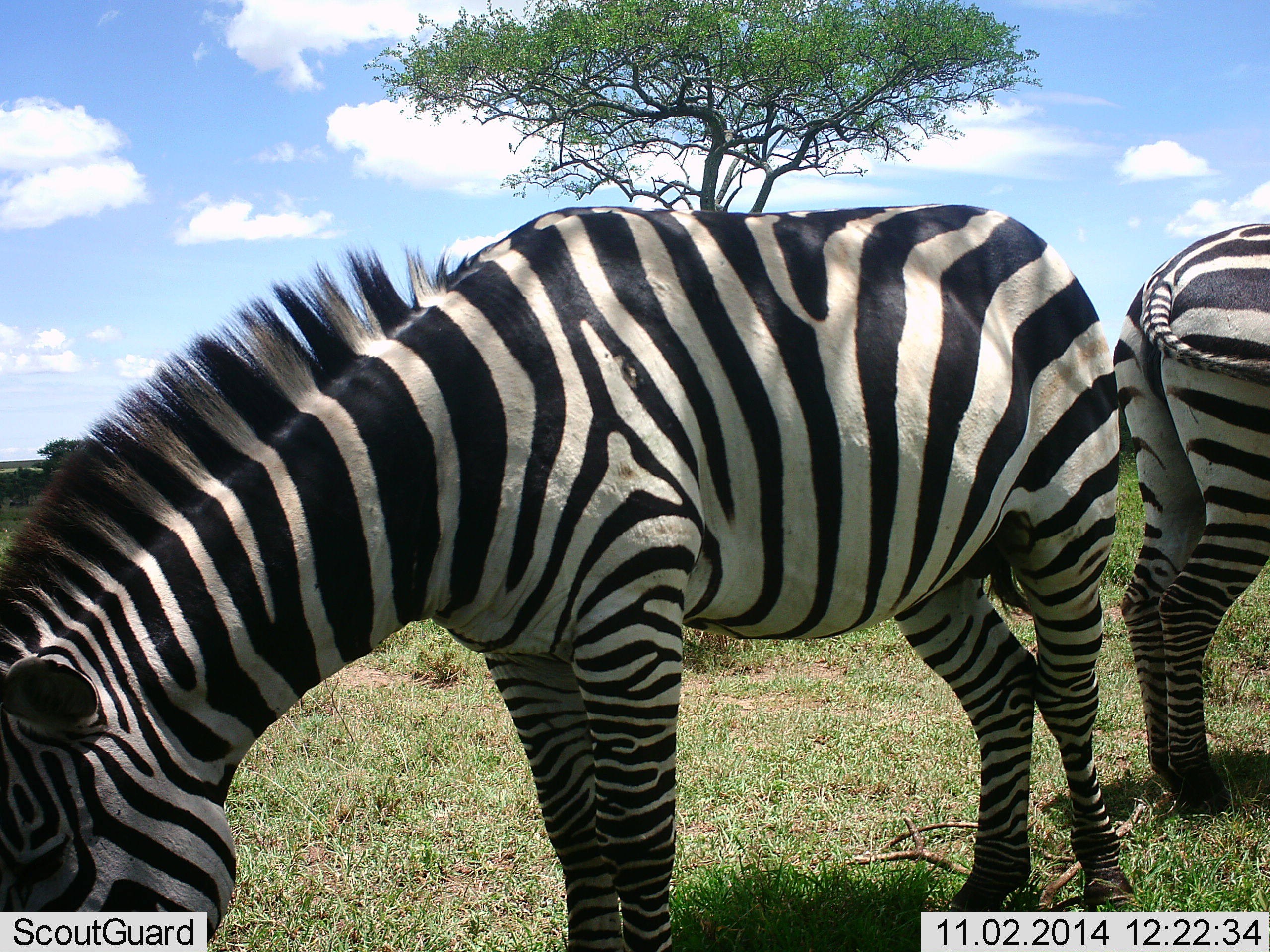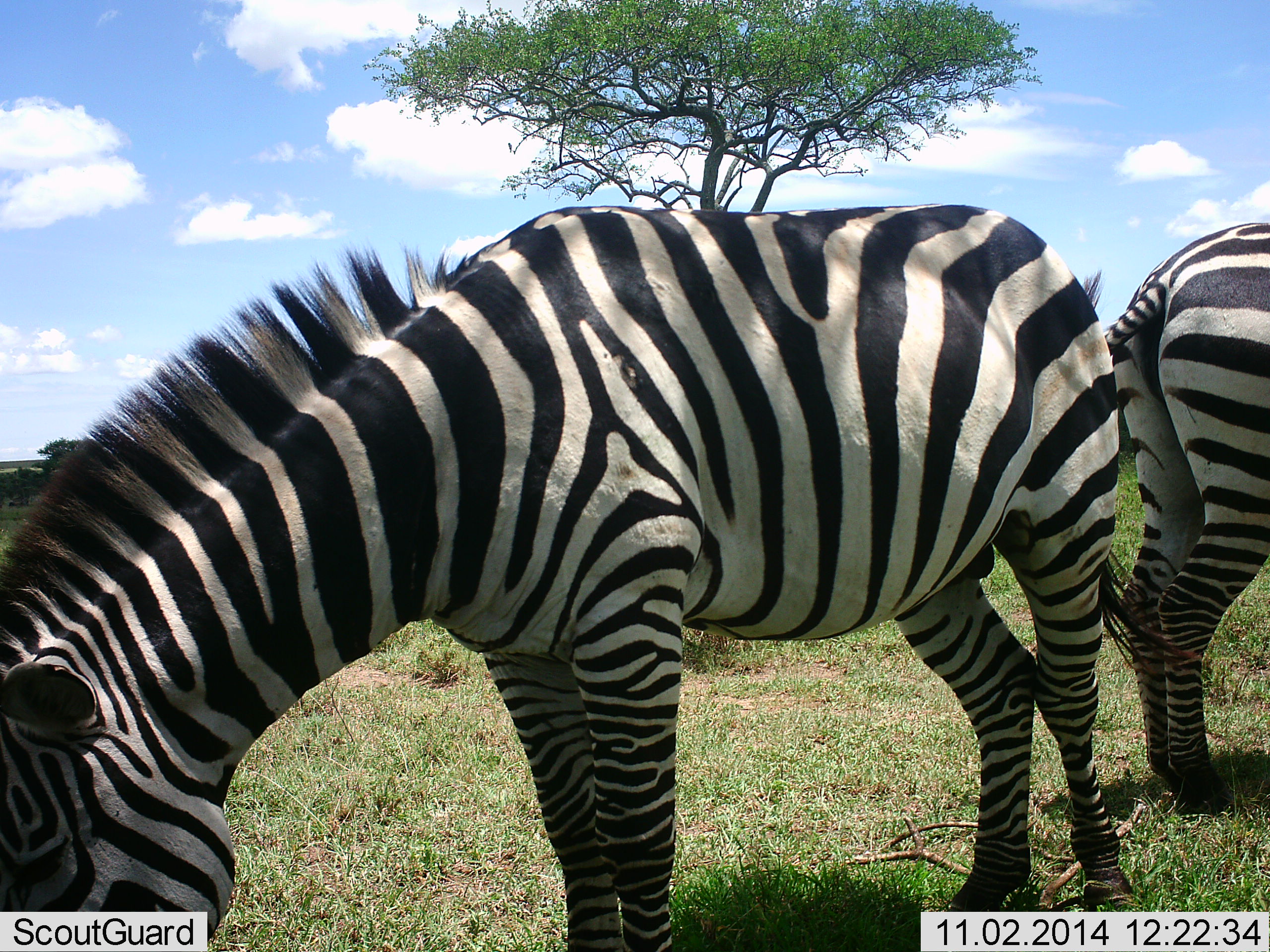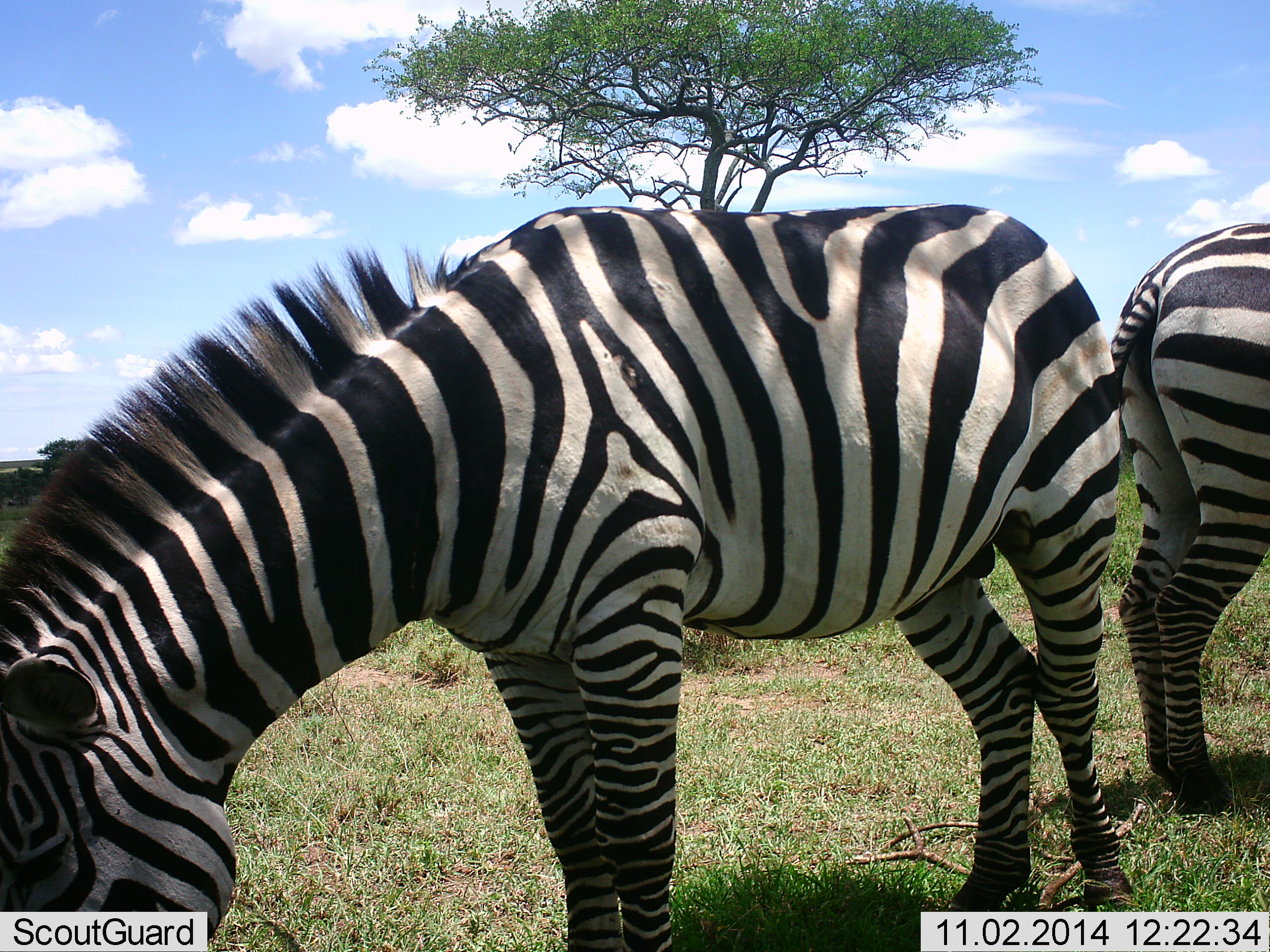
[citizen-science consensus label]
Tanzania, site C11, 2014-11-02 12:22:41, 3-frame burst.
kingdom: Animalia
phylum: Chordata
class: Mammalia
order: Perissodactyla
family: Equidae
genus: Equus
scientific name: Equus quagga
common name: plains zebra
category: zebra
Zebra (plains zebra) (Equus quagga), count 2. Behavior (volunteer vote fractions): standing 70%, resting 0%, moving 0%, interacting 0%. Young present (vote fraction): 0%. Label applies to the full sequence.